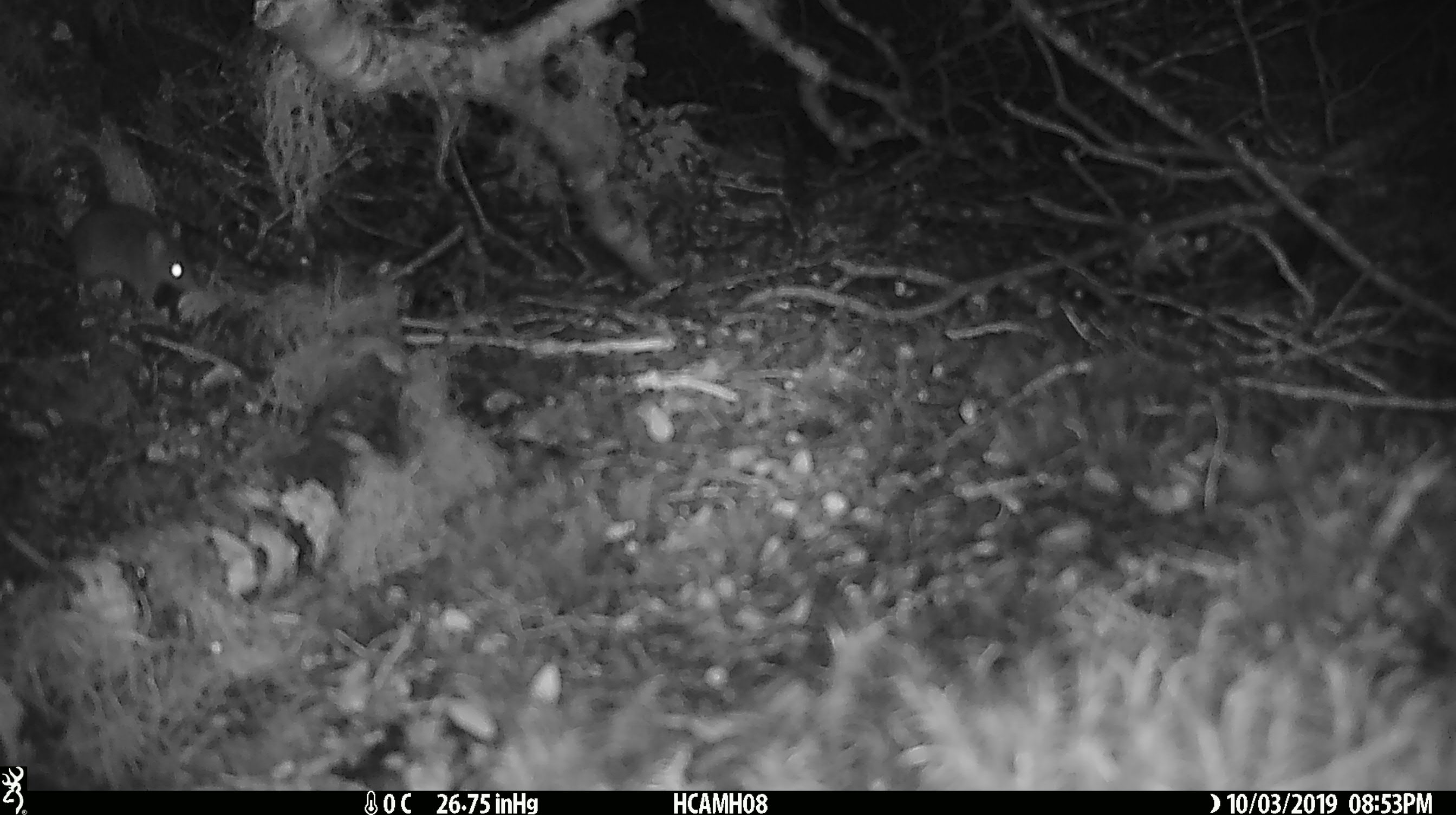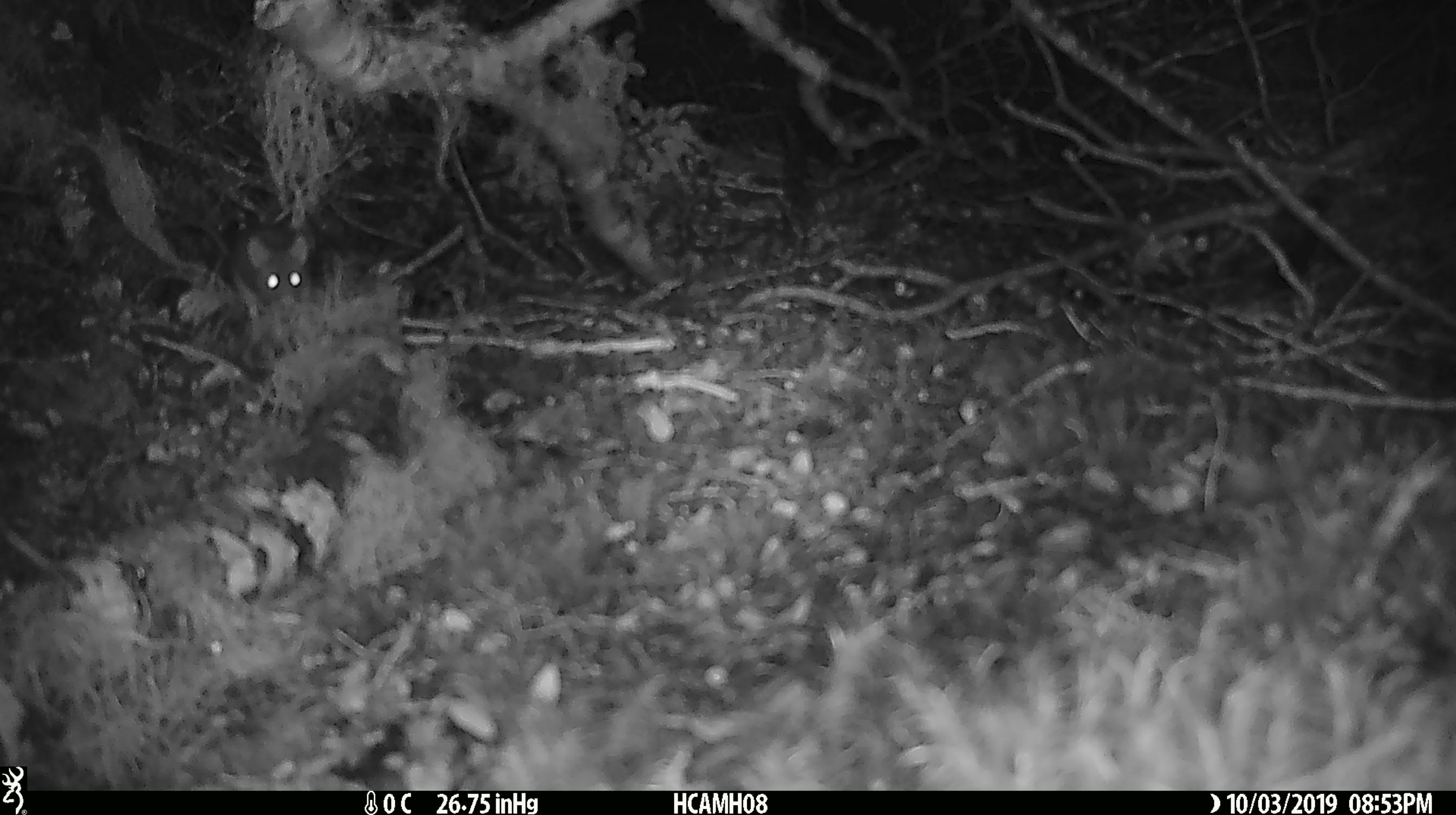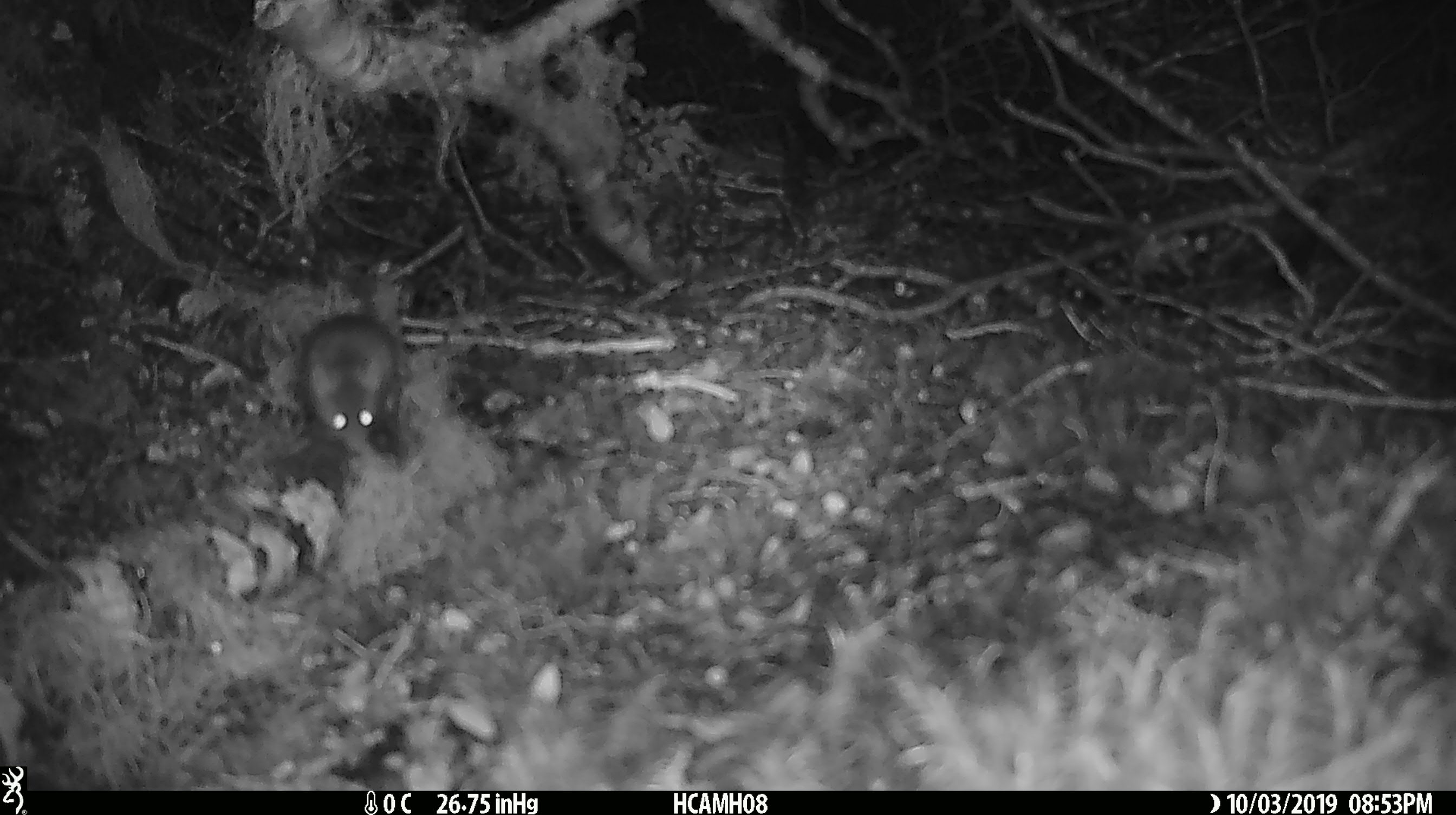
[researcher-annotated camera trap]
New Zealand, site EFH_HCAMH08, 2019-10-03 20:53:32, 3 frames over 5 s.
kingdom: Animalia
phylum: Chordata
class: Mammalia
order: Rodentia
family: Muridae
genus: Mus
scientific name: Mus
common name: mouse